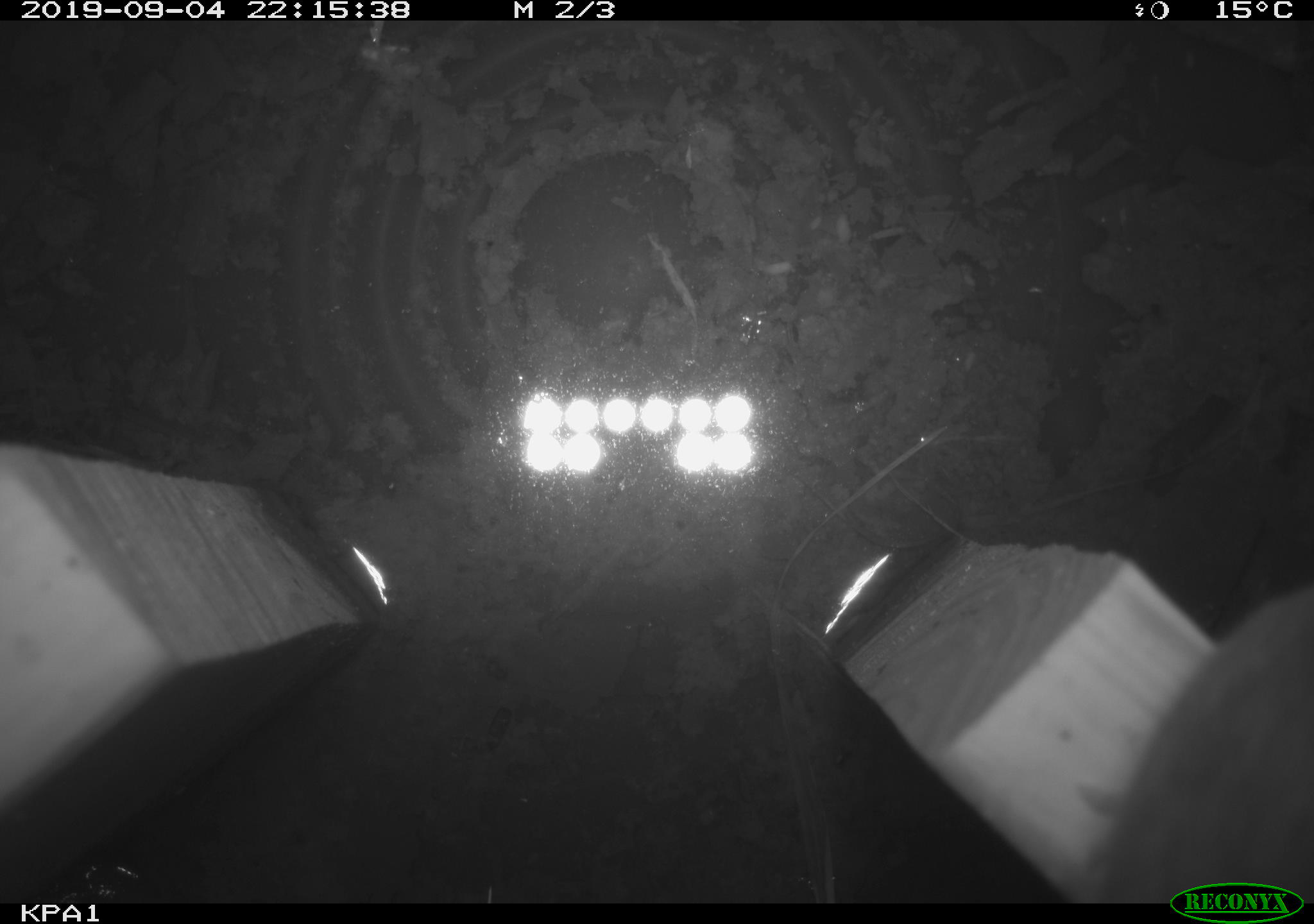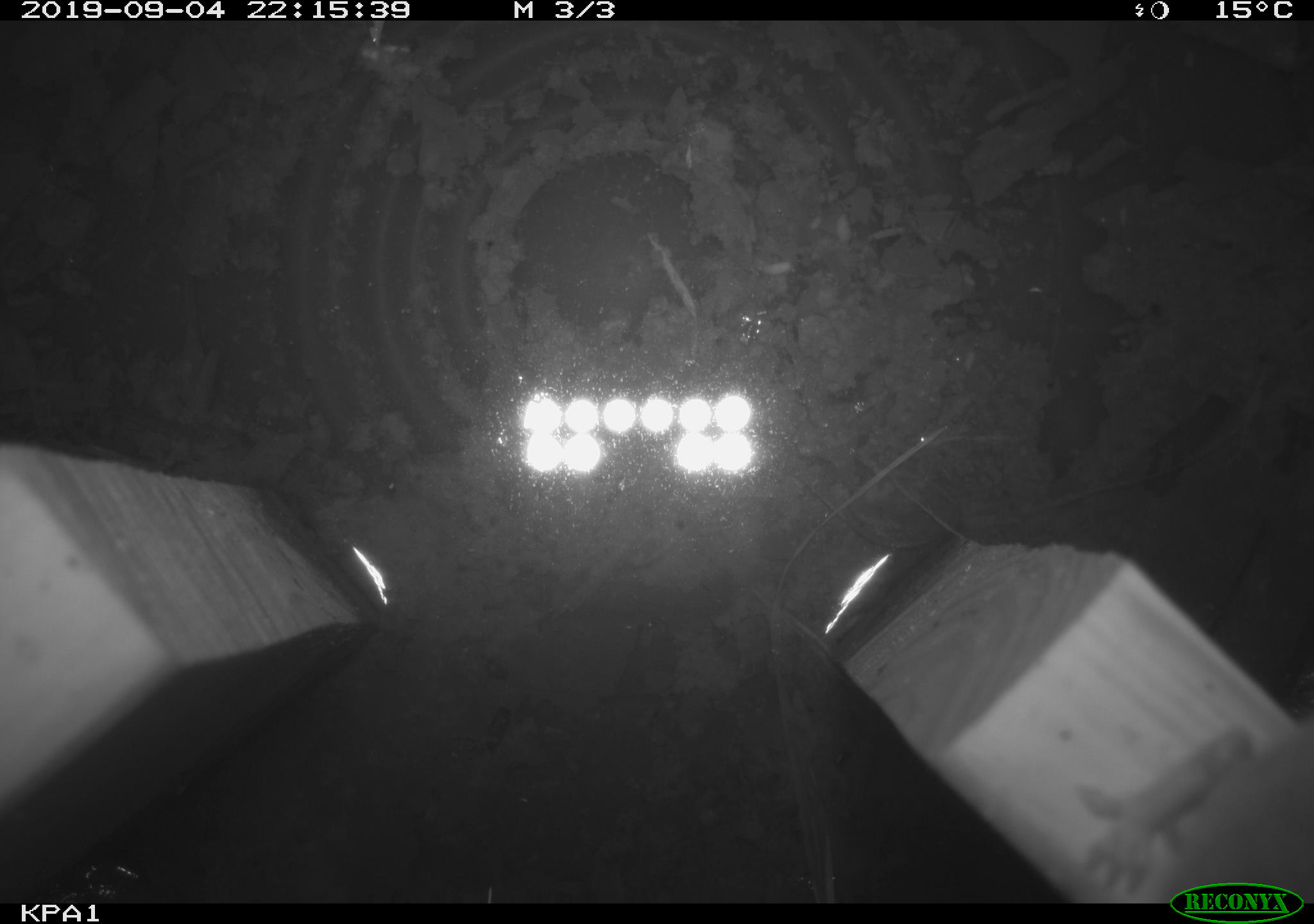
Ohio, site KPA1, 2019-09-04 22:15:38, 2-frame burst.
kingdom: Animalia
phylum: Chordata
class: Mammalia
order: Rodentia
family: Cricetidae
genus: Peromyscus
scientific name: Peromyscus leucopus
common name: white-footed mouse